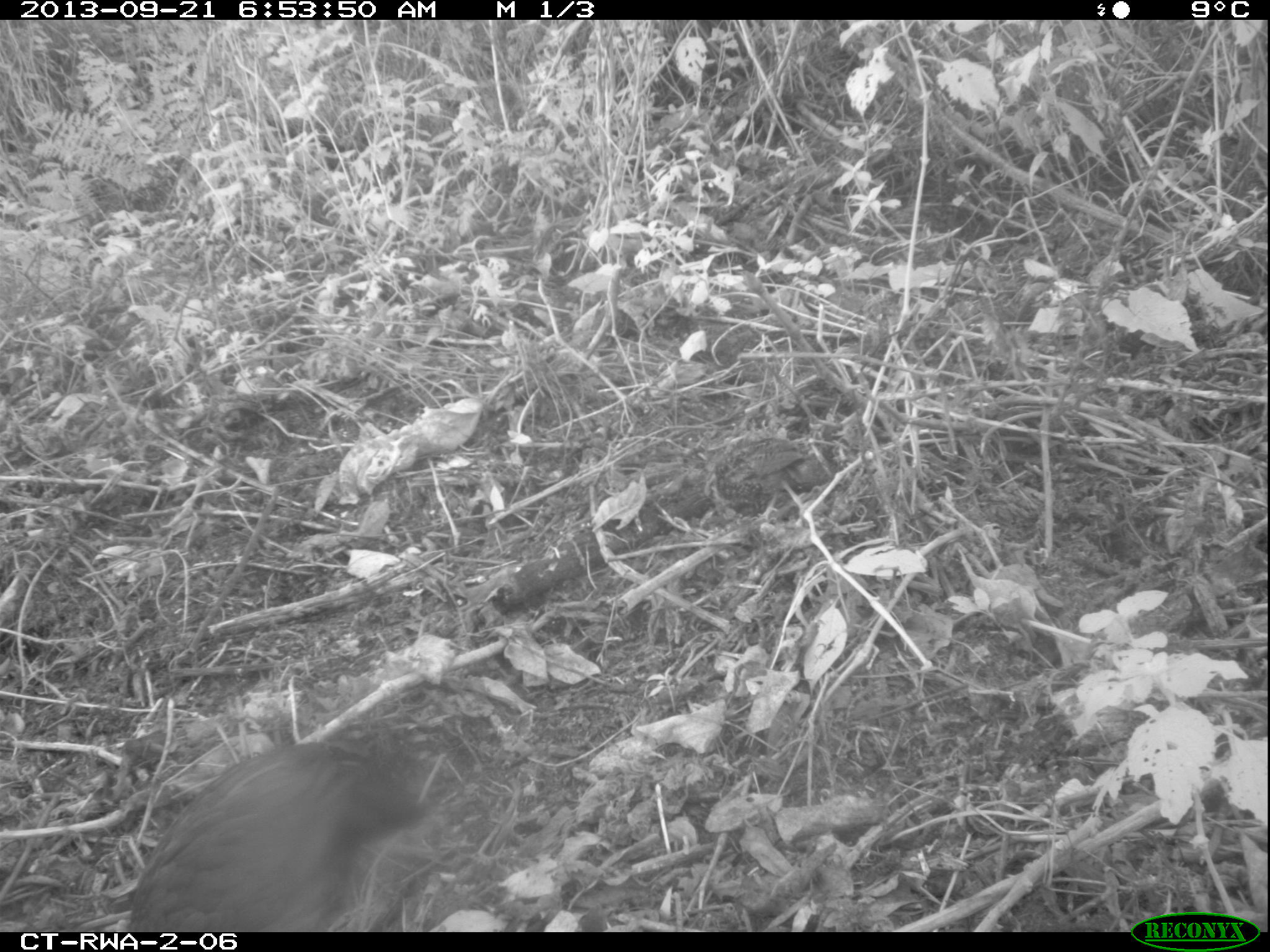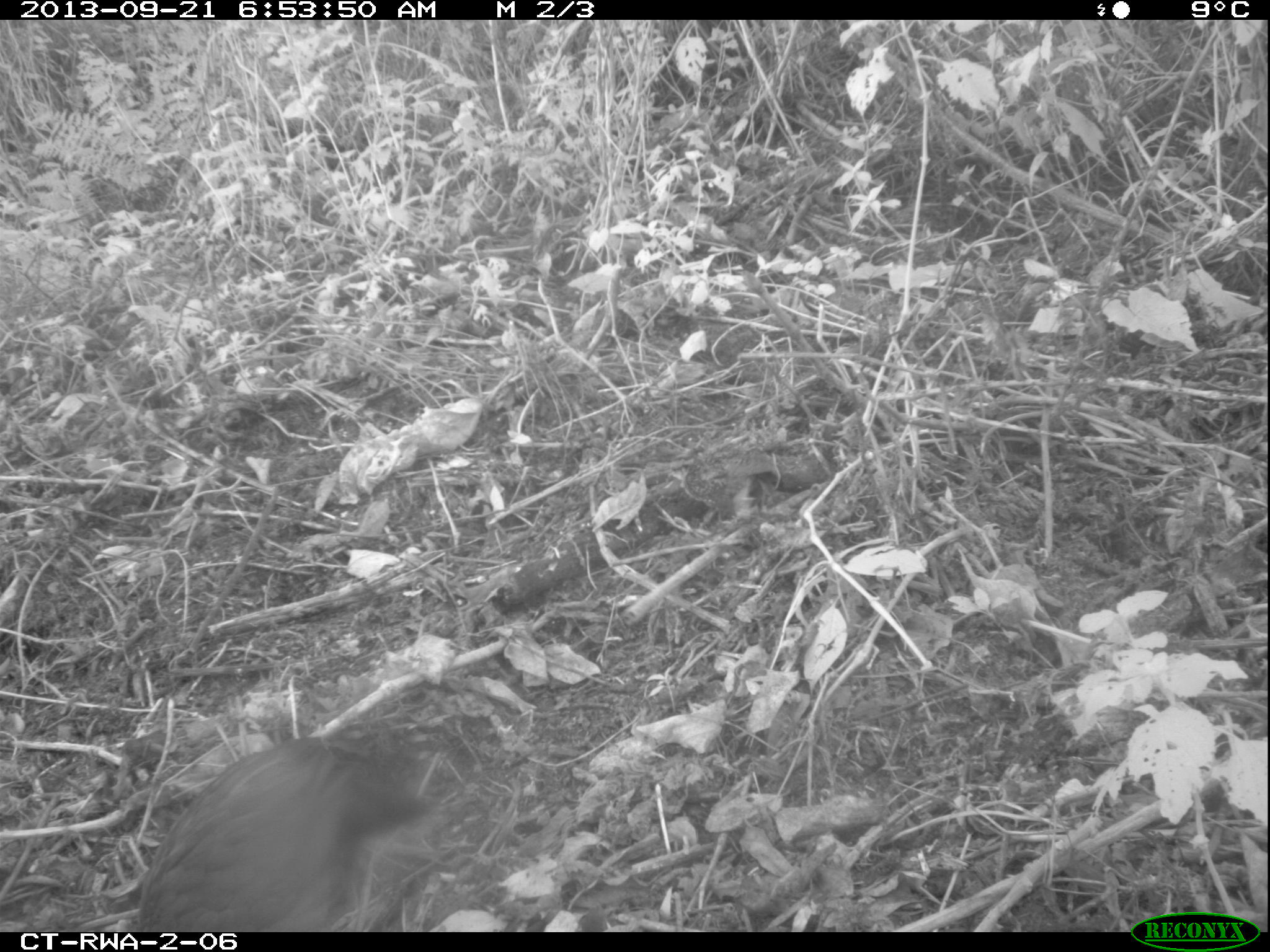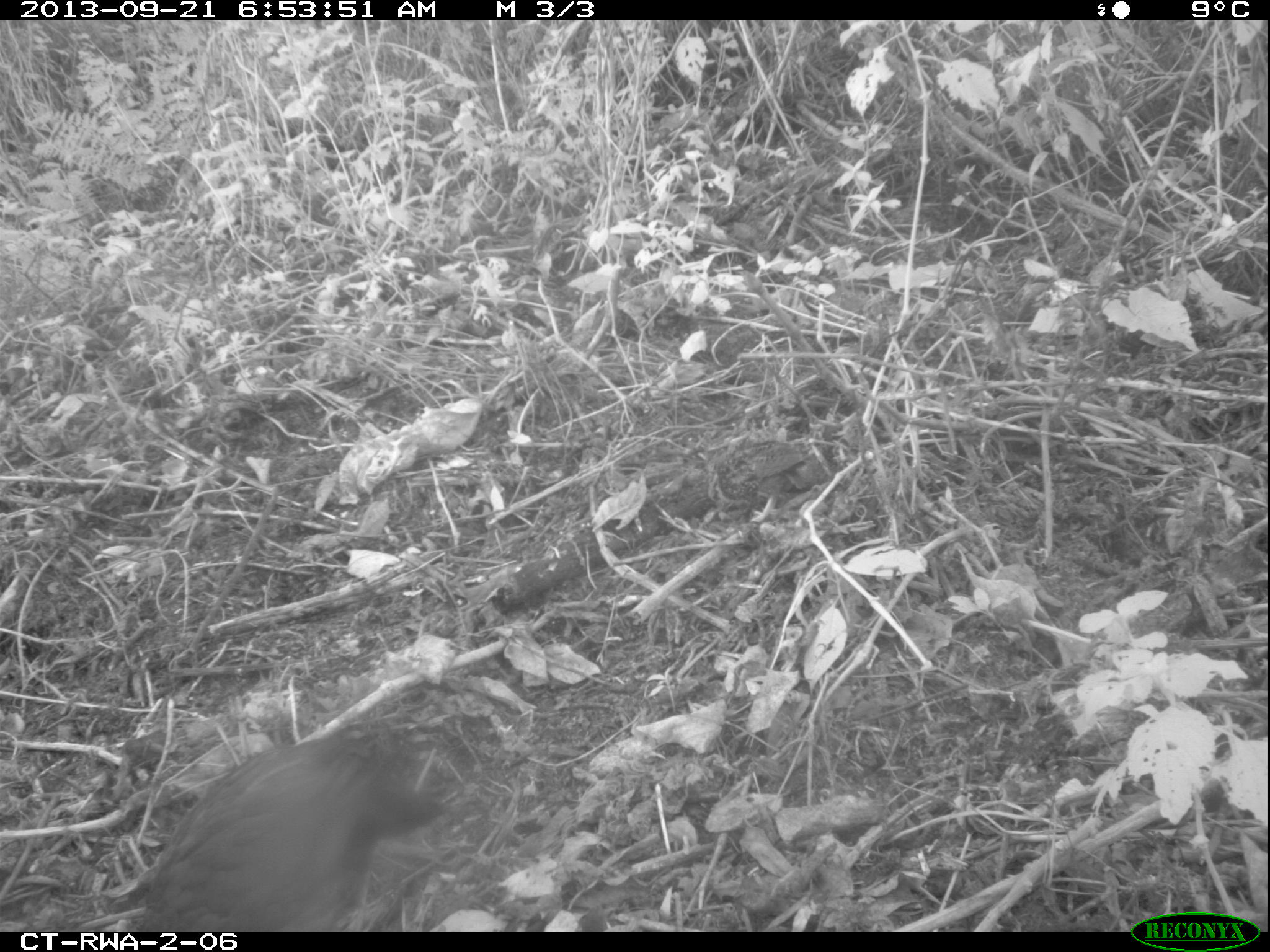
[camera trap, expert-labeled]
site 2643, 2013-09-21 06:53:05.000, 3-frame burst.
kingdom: Animalia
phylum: Chordata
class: Aves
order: Galliformes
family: Phasianidae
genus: Pternistis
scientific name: Pternistis nobilis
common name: handsome francolin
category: francolinus nobilis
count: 5